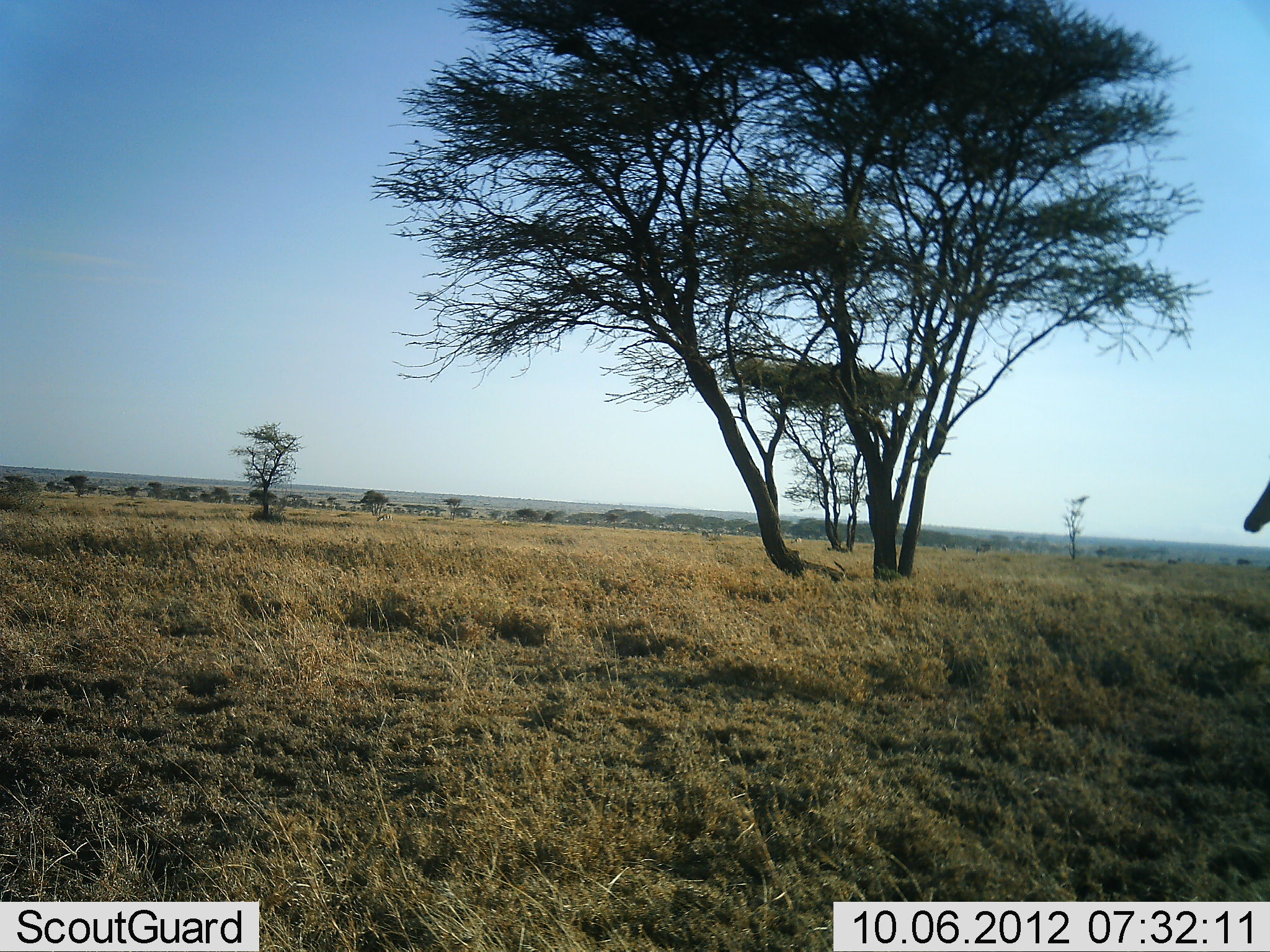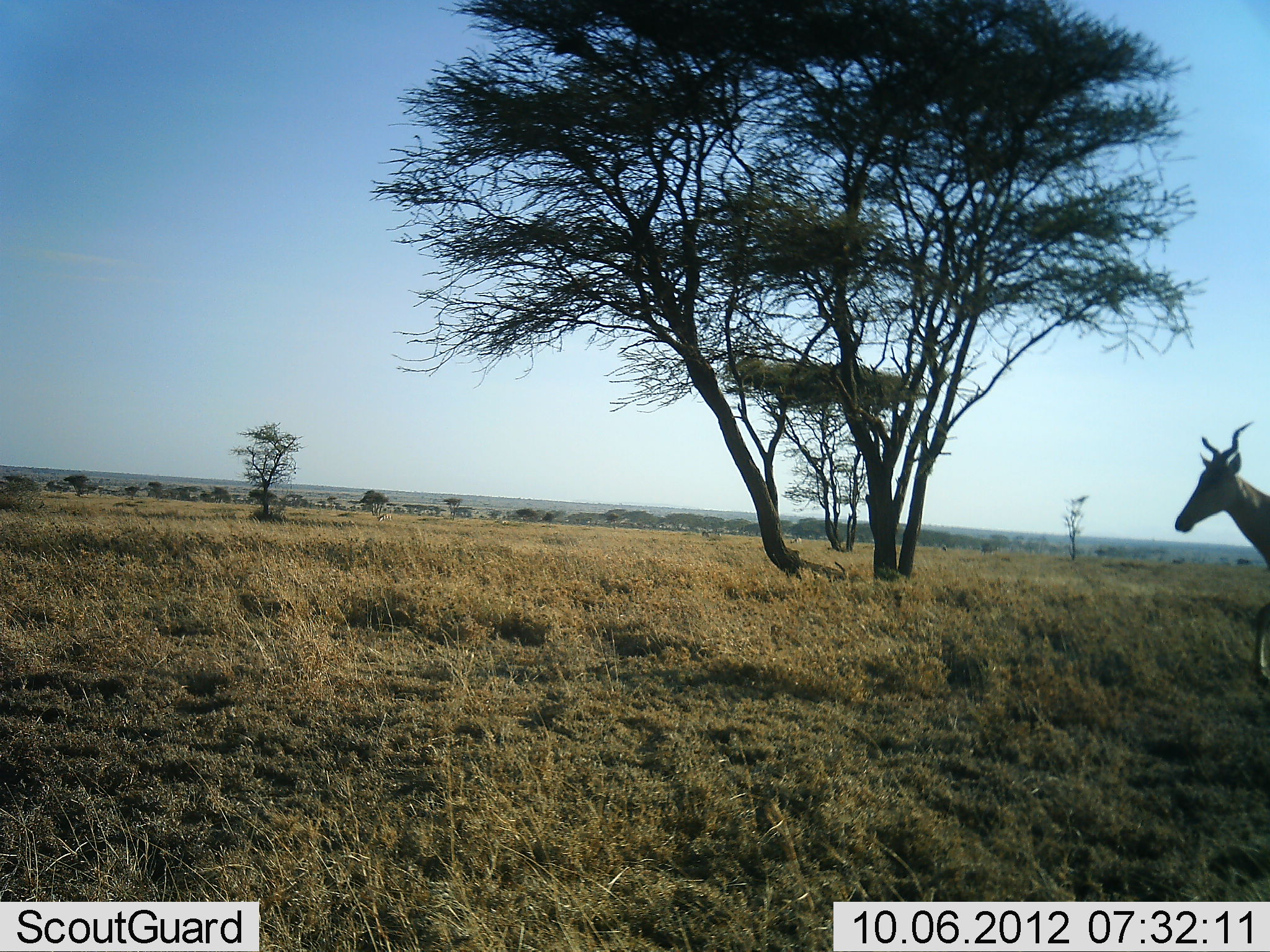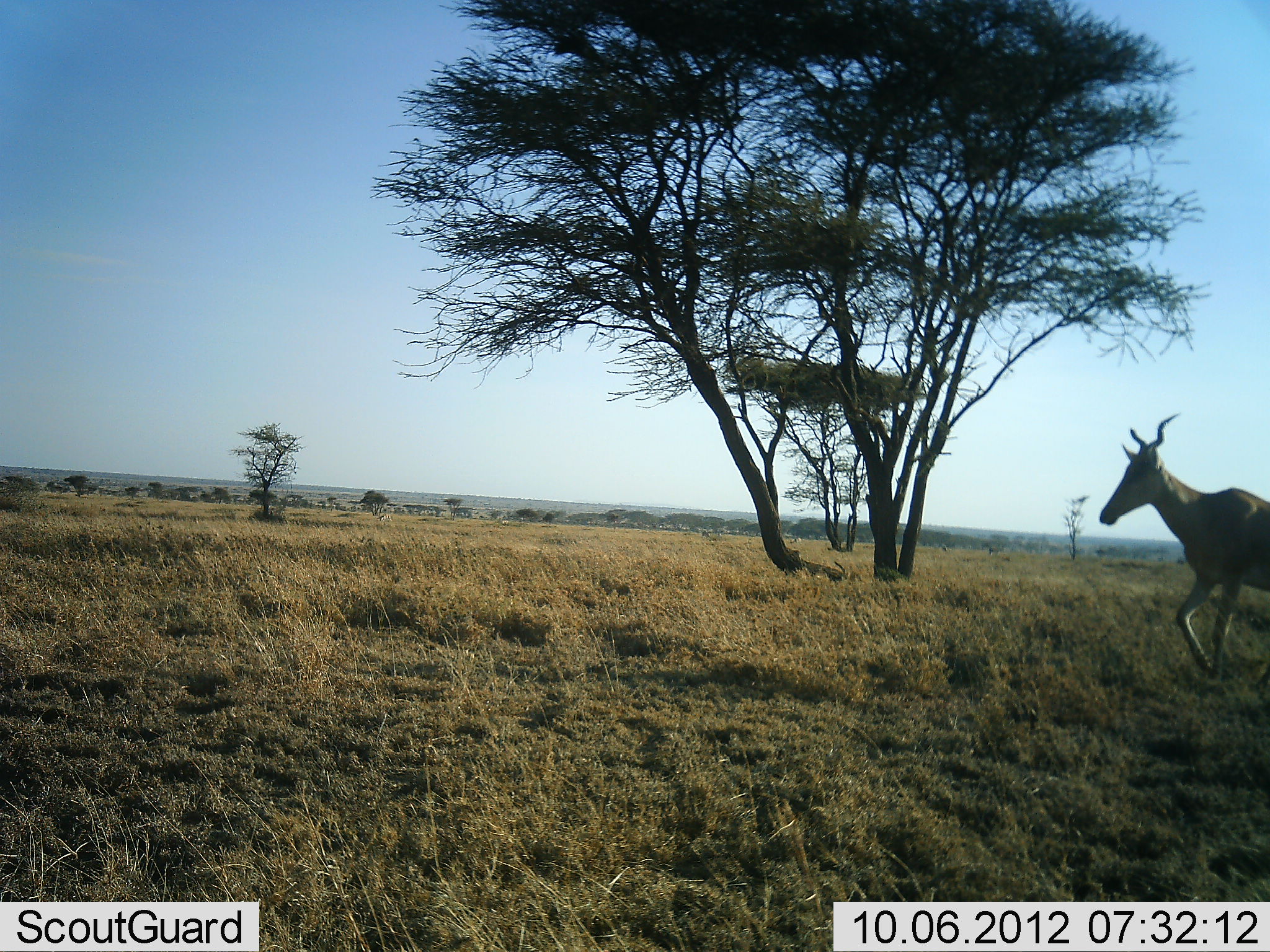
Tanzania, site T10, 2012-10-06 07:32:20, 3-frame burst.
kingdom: Animalia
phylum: Chordata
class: Mammalia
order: Artiodactyla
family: Bovidae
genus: Alcelaphus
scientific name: Alcelaphus buselaphus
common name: hartebeest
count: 1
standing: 0%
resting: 0%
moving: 100%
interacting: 0%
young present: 0%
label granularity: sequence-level